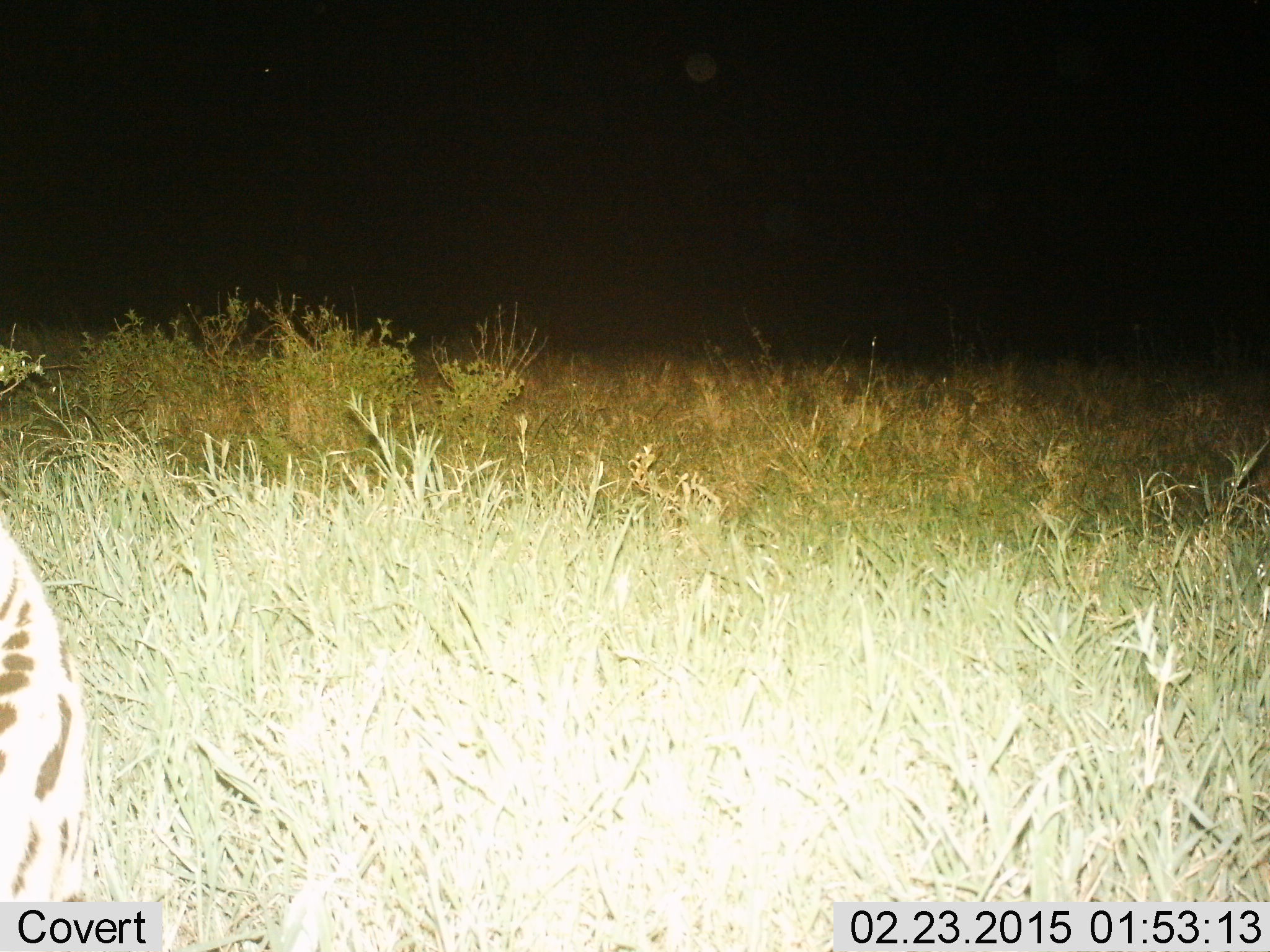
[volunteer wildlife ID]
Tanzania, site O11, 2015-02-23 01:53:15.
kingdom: Animalia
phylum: Chordata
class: Mammalia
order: Carnivora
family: Felidae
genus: Leptailurus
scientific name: Leptailurus serval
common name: serval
Serval (Leptailurus serval), count 1. Behavior (volunteer vote fractions): standing 33%, resting 33%, moving 33%, interacting 0%. Young present (vote fraction): 0%. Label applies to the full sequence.